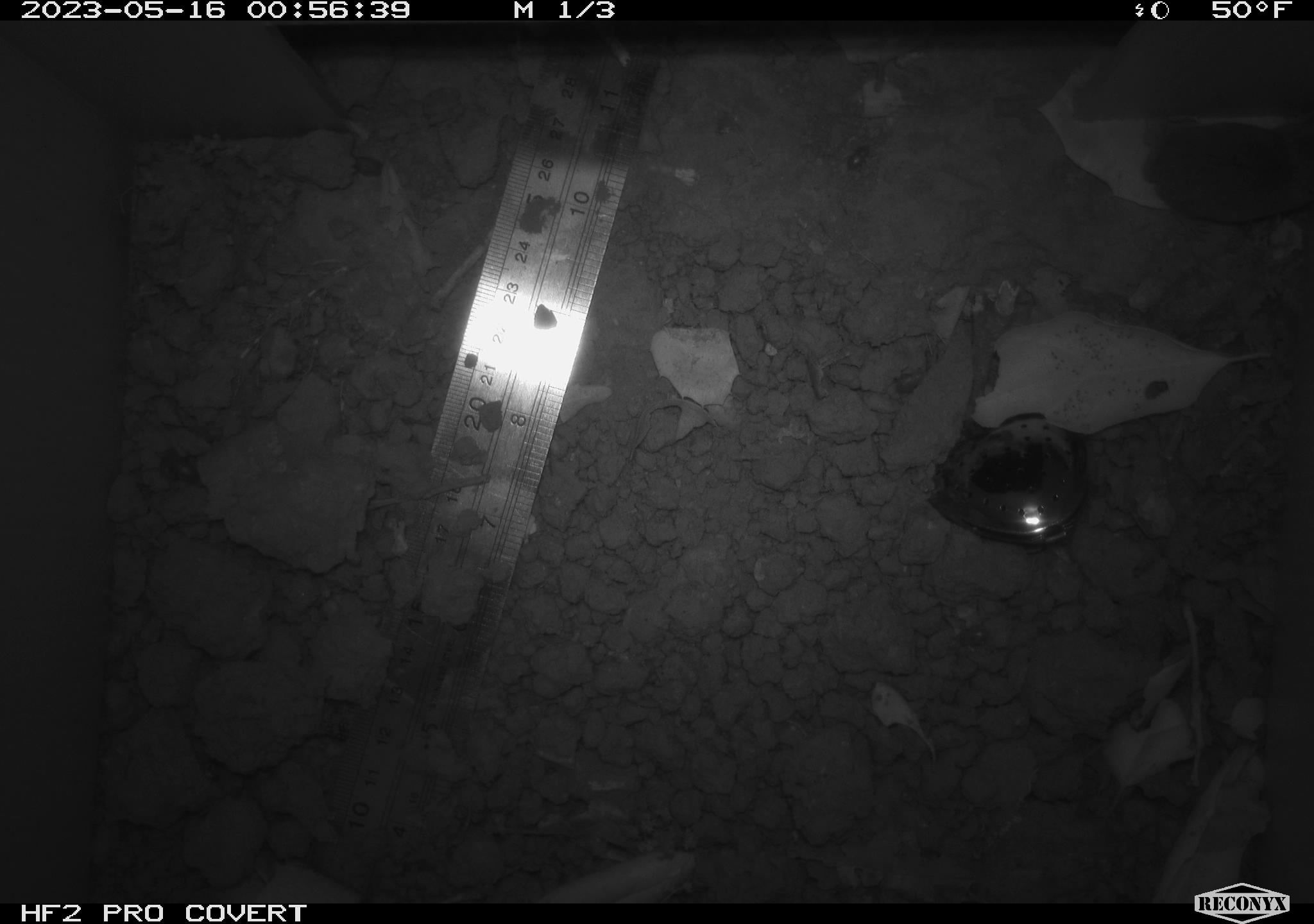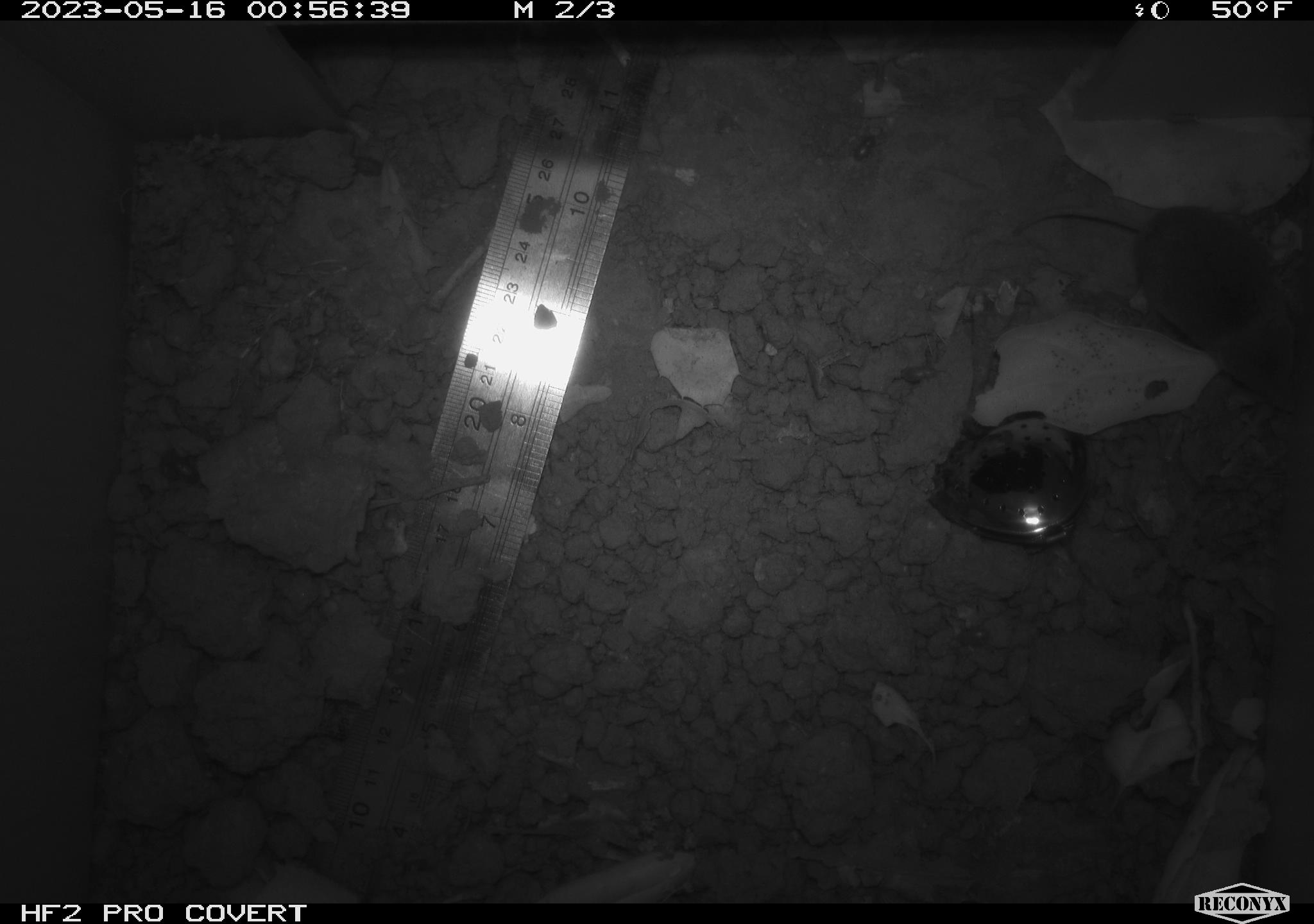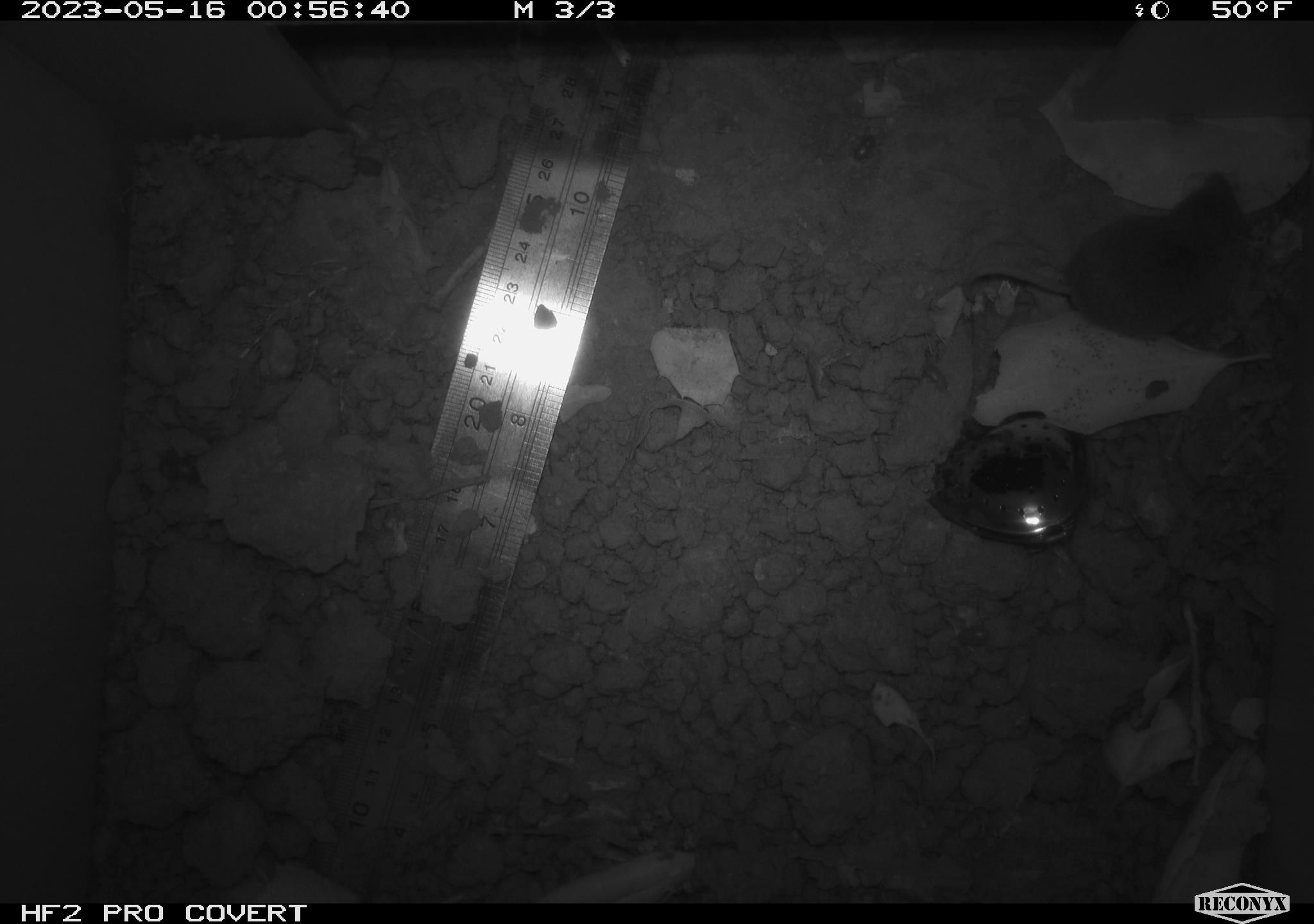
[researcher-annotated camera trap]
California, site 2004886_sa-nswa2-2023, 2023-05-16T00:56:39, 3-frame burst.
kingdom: Animalia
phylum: Chordata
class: Mammalia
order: Eulipotyphla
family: Soricidae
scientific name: Soricidae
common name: shrews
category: soricidae family